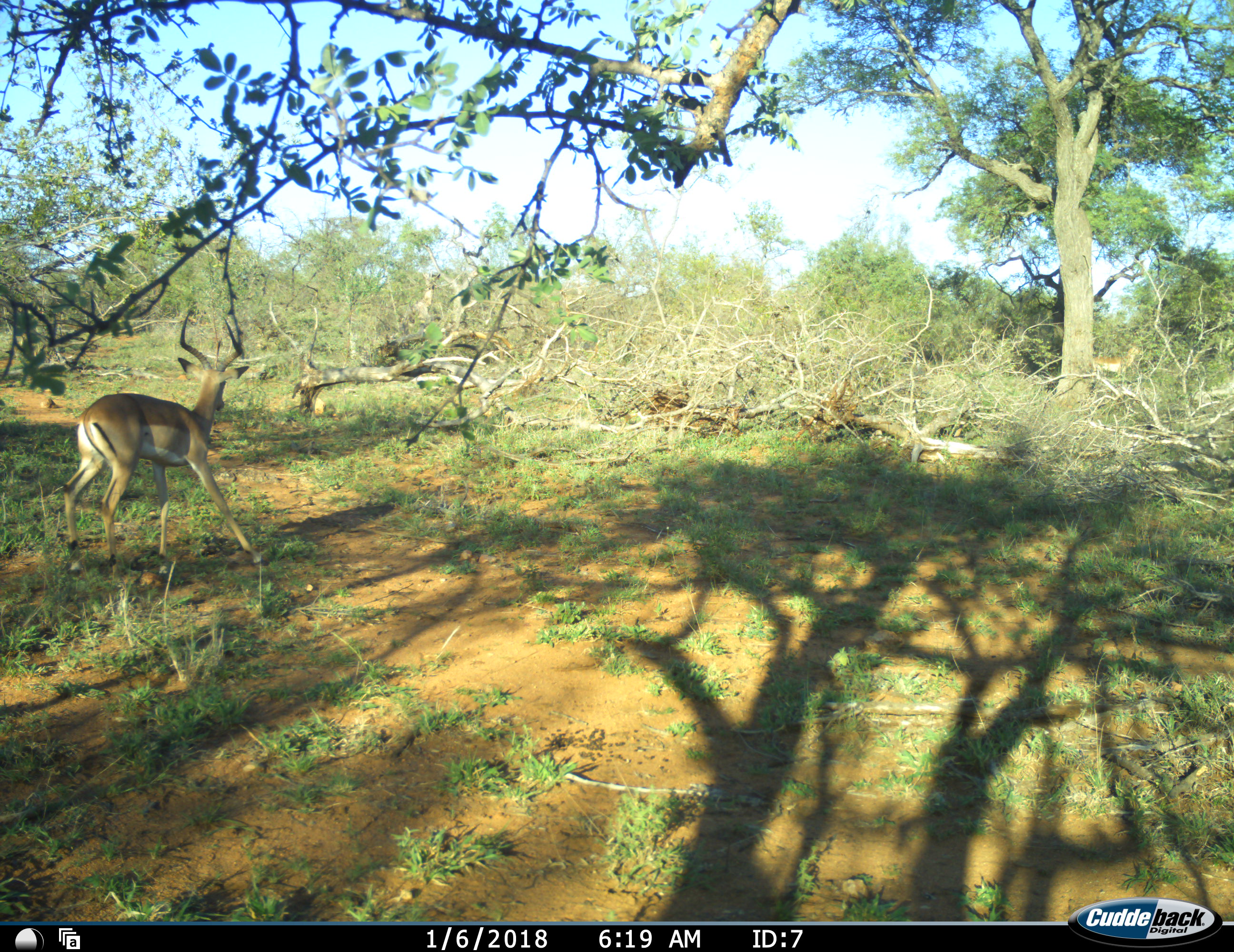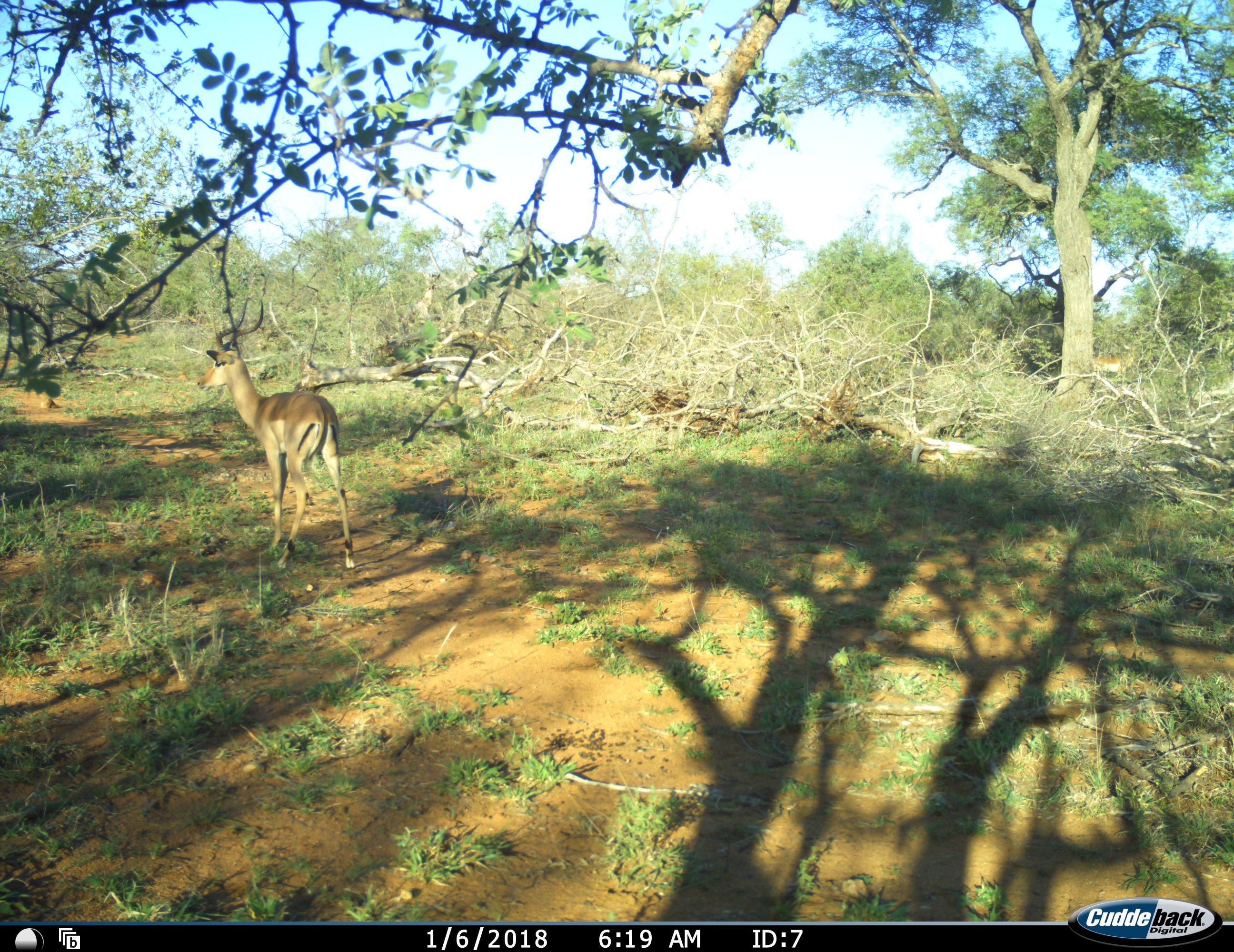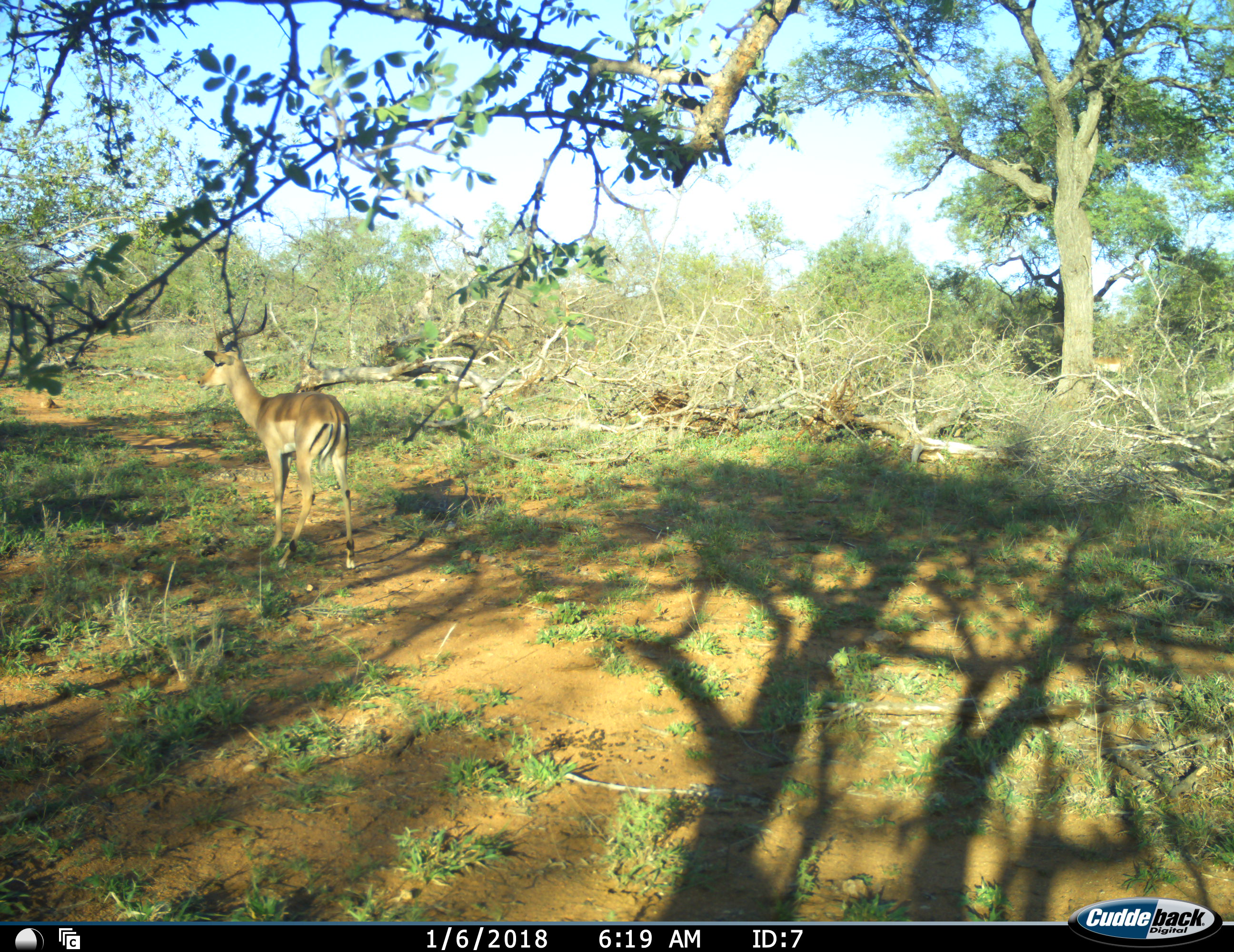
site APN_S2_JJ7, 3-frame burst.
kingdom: Animalia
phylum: Chordata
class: Mammalia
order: Artiodactyla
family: Bovidae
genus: Aepyceros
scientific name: Aepyceros melampus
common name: impala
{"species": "impala (Aepyceros melampus)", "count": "2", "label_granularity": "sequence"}